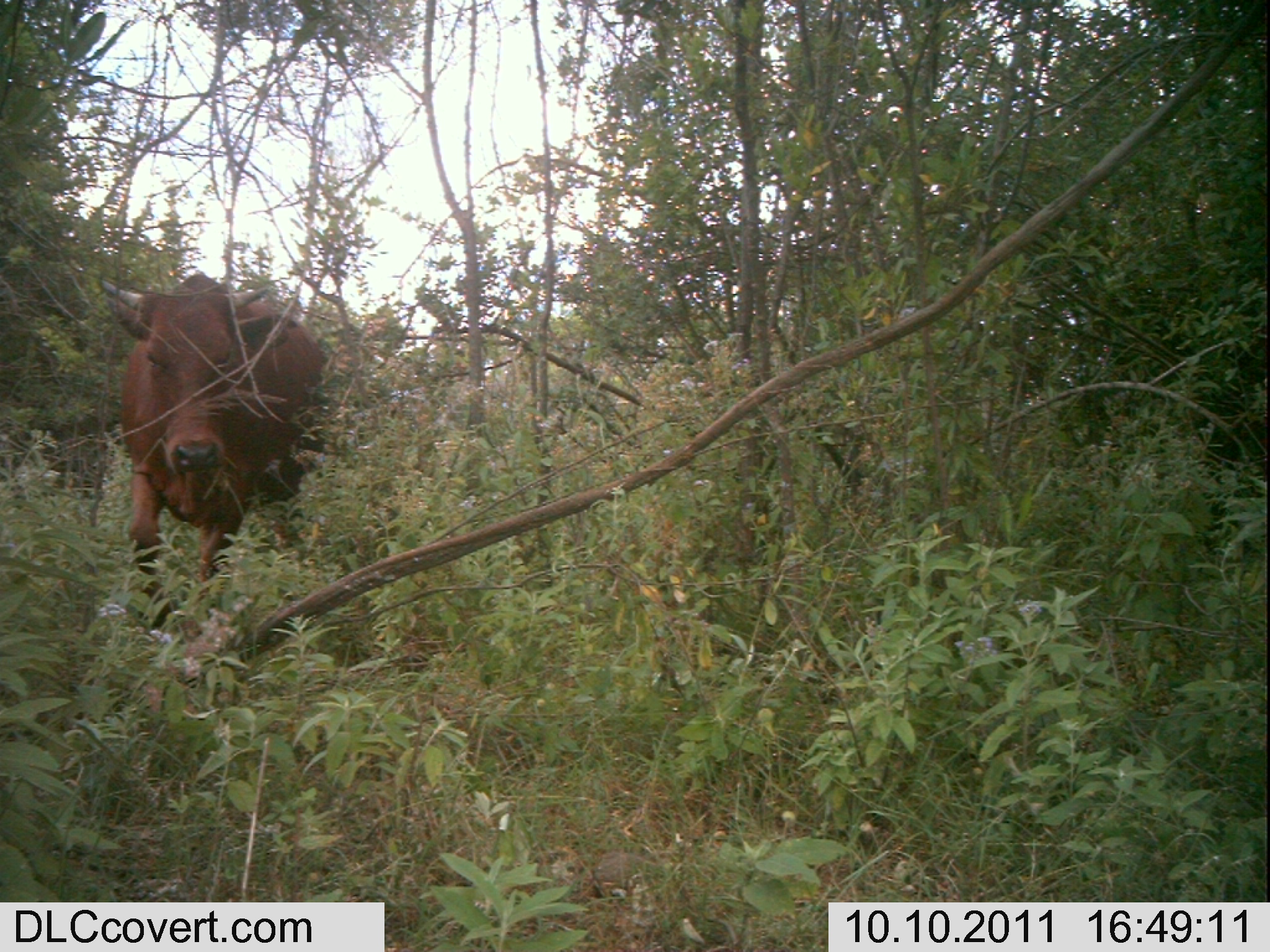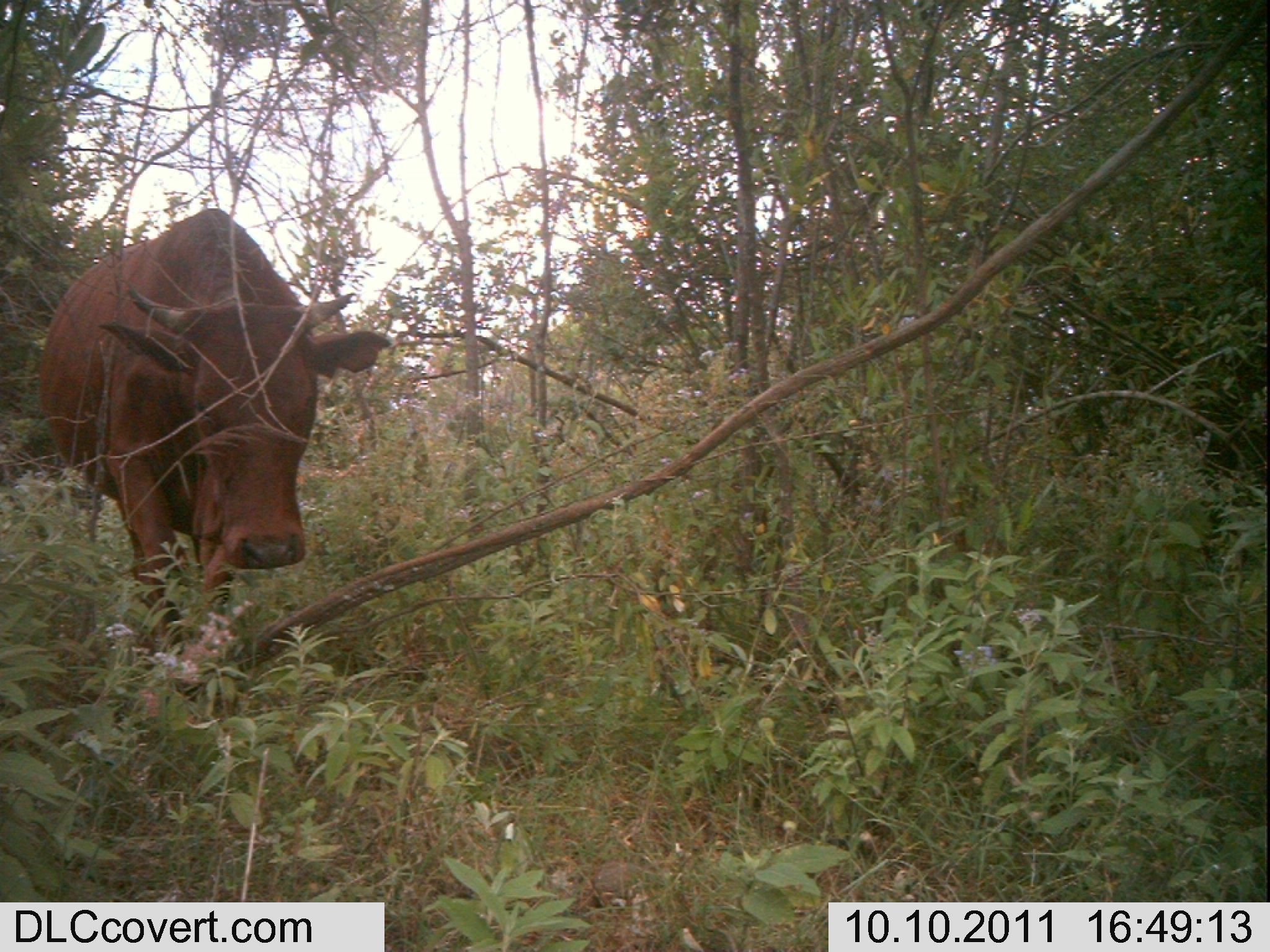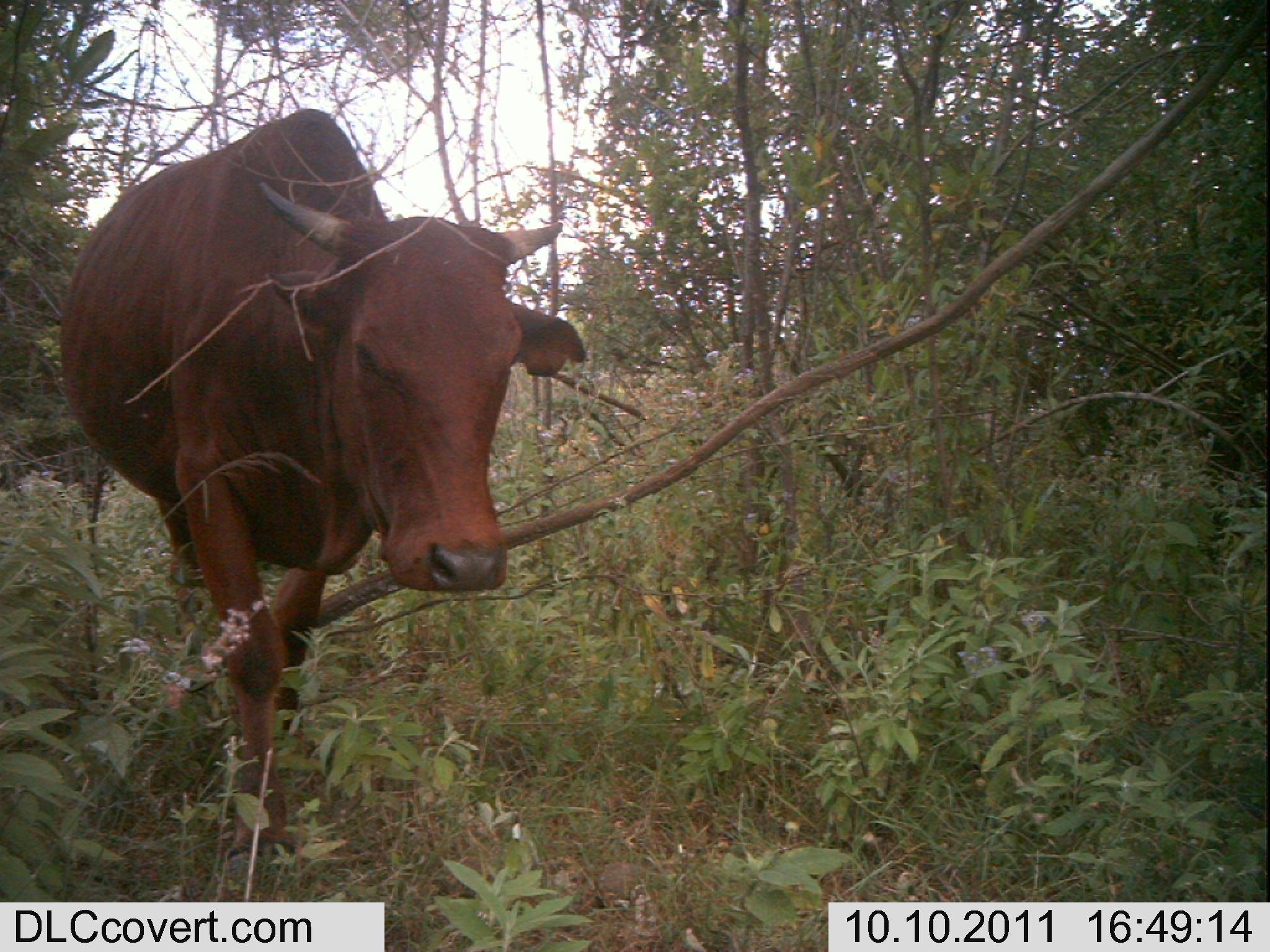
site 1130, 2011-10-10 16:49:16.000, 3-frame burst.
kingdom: Animalia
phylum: Chordata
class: Mammalia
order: Artiodactyla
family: Bovidae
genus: Bos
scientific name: Bos taurus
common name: domestic cattle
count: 1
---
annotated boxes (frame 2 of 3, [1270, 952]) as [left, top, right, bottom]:
bos taurus: [38, 208, 392, 657]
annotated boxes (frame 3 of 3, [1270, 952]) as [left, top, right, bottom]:
bos taurus: [58, 108, 588, 883]